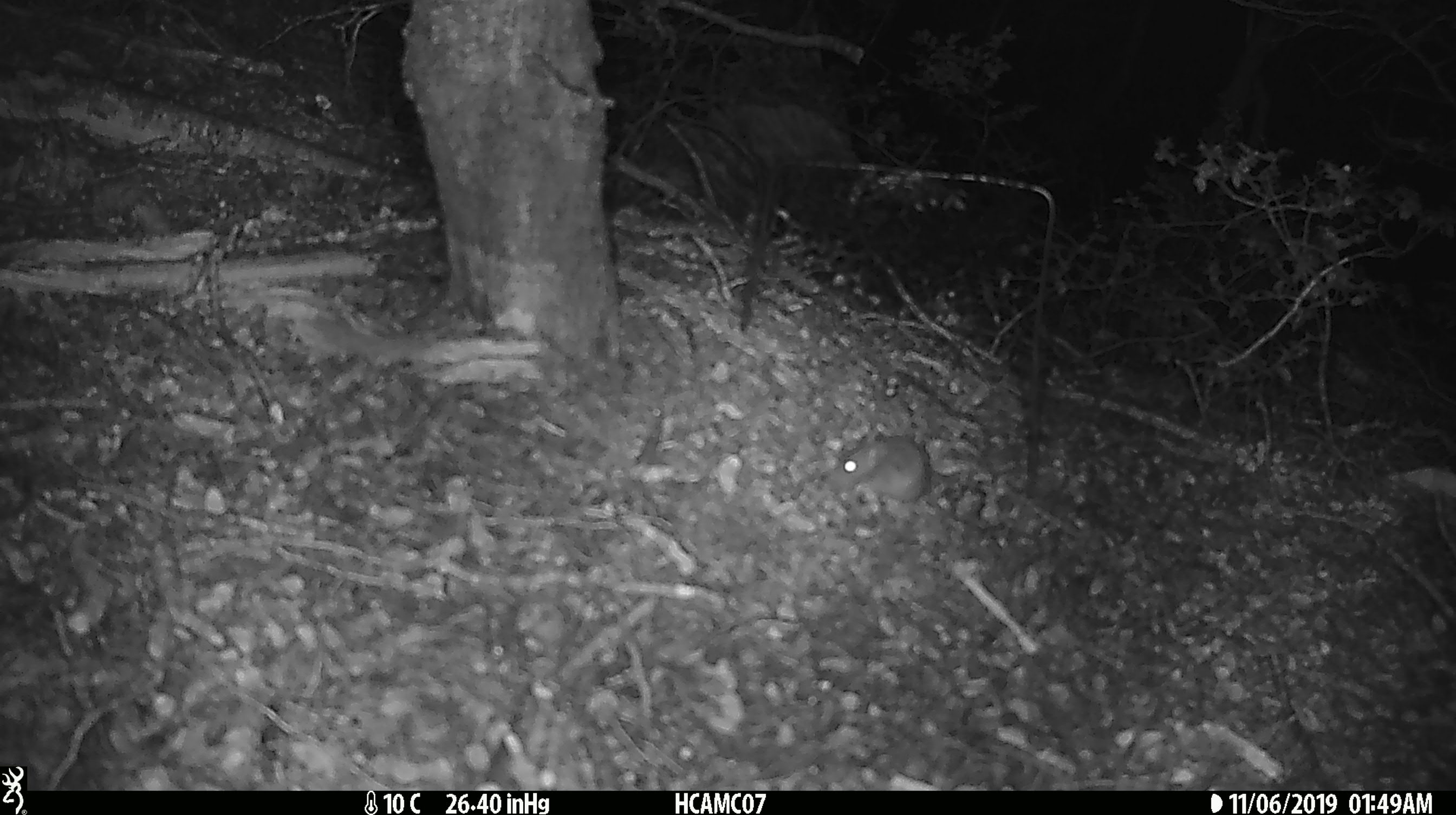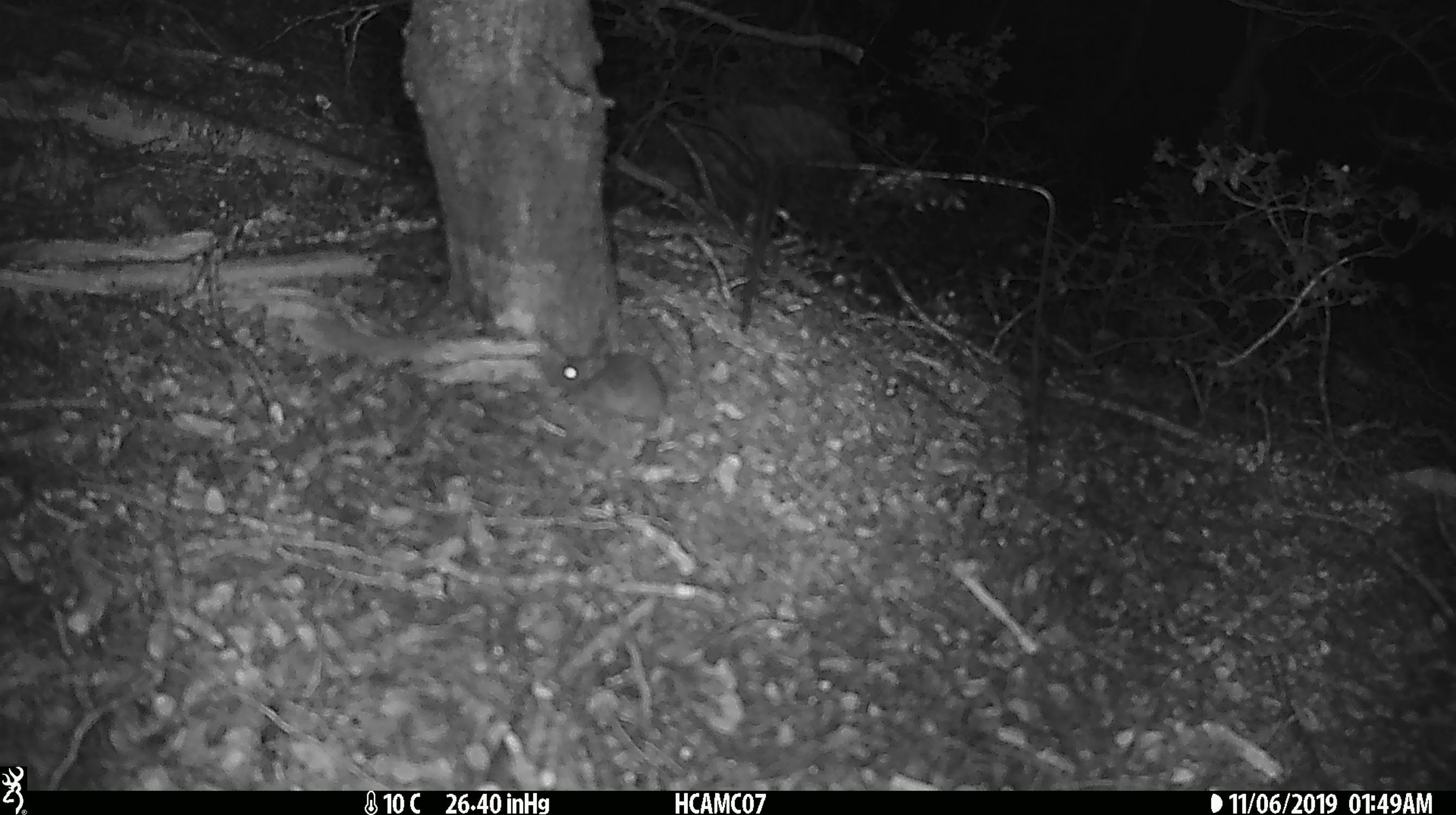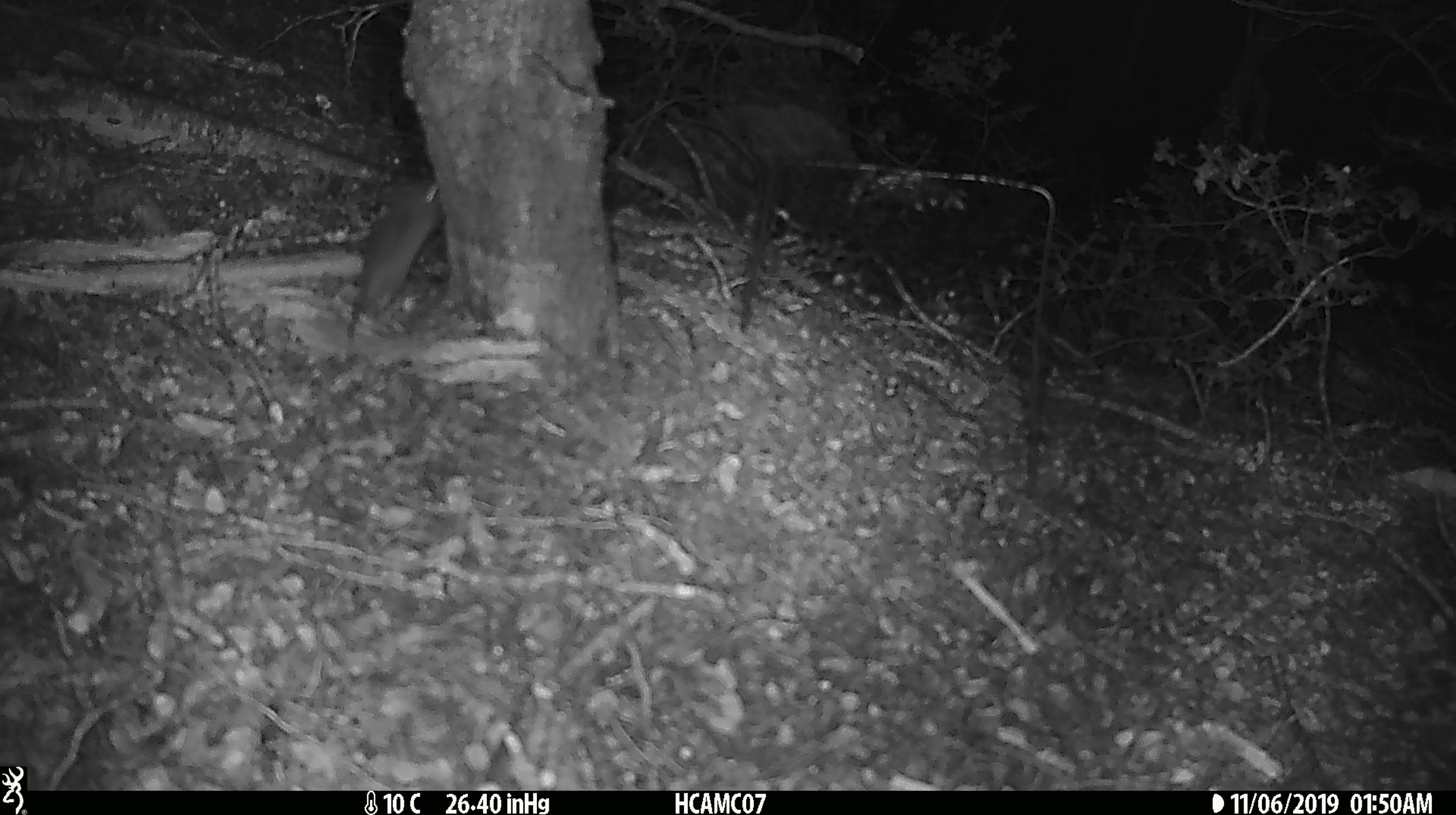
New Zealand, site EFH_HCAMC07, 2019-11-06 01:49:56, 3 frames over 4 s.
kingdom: Animalia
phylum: Chordata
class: Mammalia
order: Rodentia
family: Muridae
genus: Mus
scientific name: Mus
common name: mouse